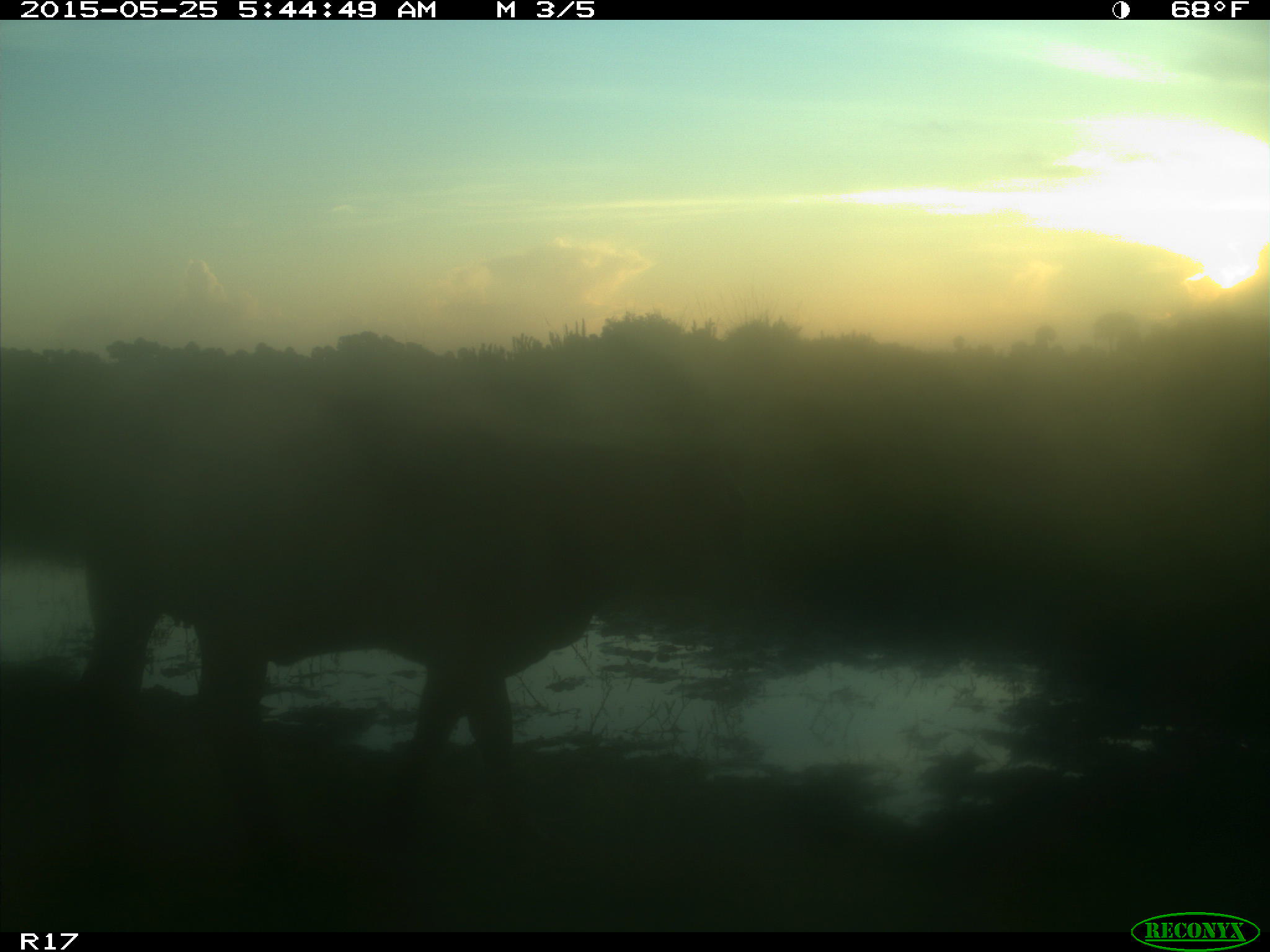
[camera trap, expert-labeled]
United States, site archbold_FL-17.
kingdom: Animalia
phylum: Chordata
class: Mammalia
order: Artiodactyla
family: Bovidae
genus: Bos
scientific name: Bos taurus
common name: domestic cow